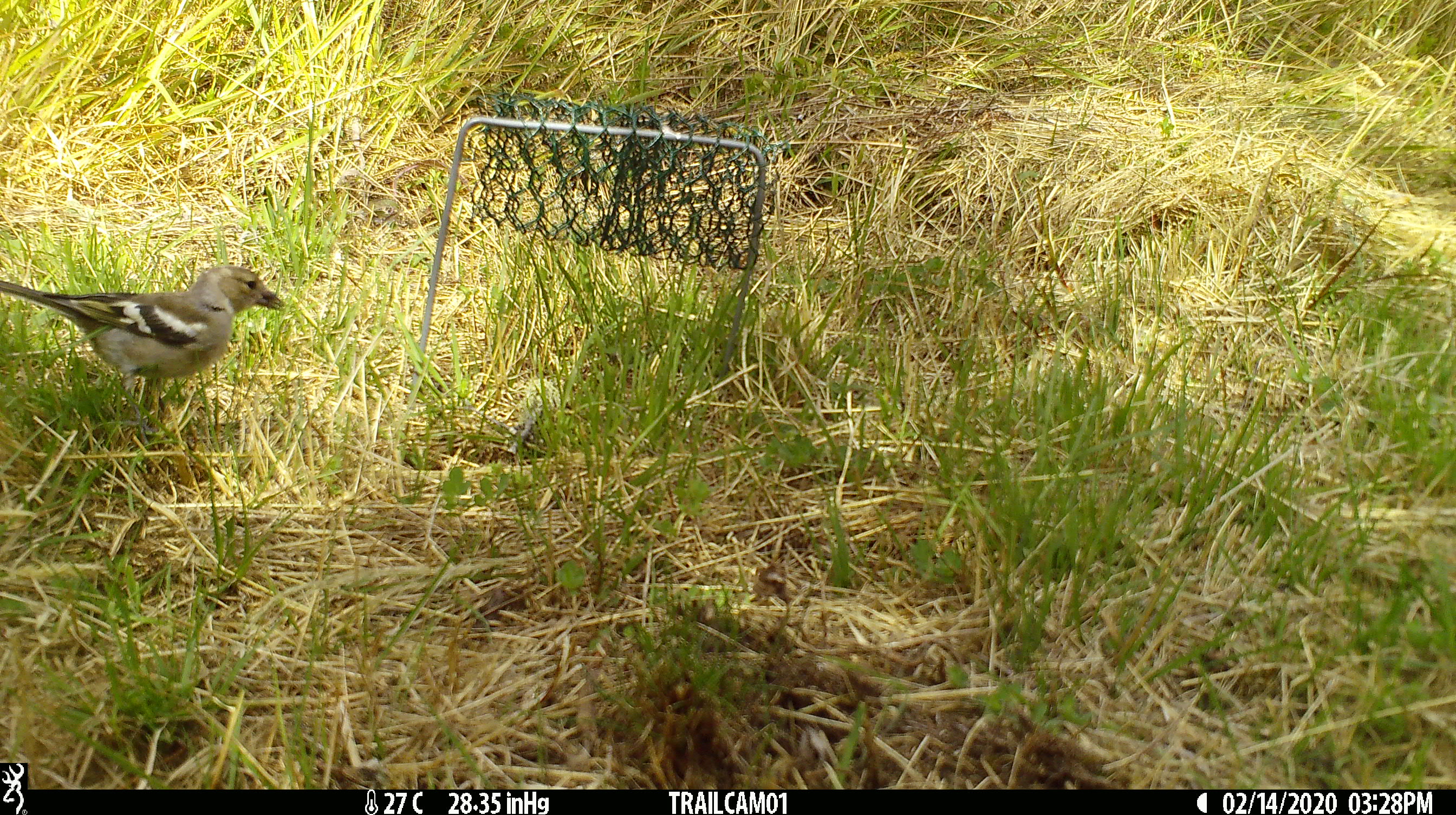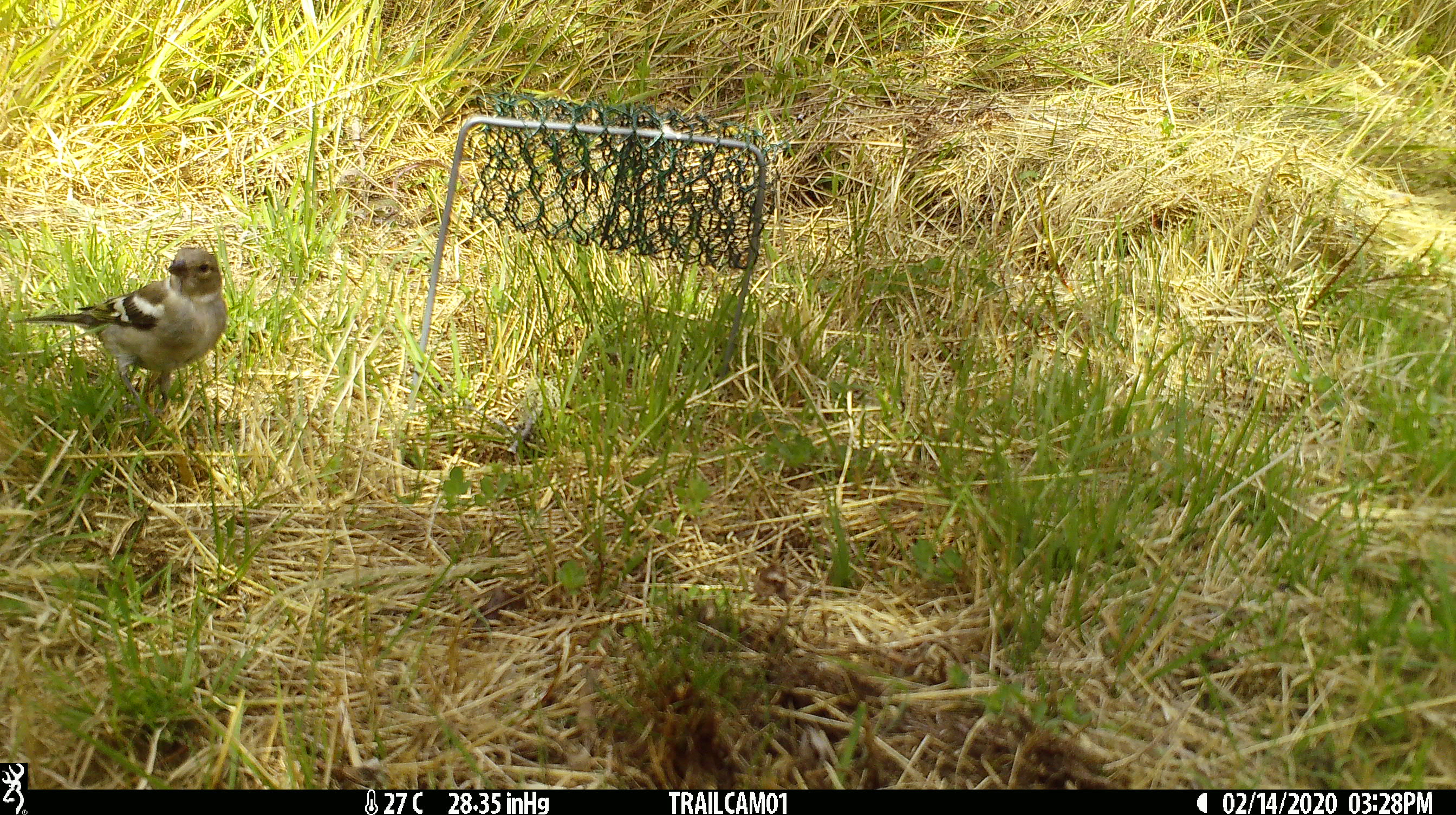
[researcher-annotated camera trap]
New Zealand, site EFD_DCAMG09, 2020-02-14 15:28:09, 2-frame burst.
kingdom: Animalia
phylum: Chordata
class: Aves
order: Passeriformes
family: Fringillidae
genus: Fringilla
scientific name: Fringilla coelebs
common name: common chaffinch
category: chaffinch